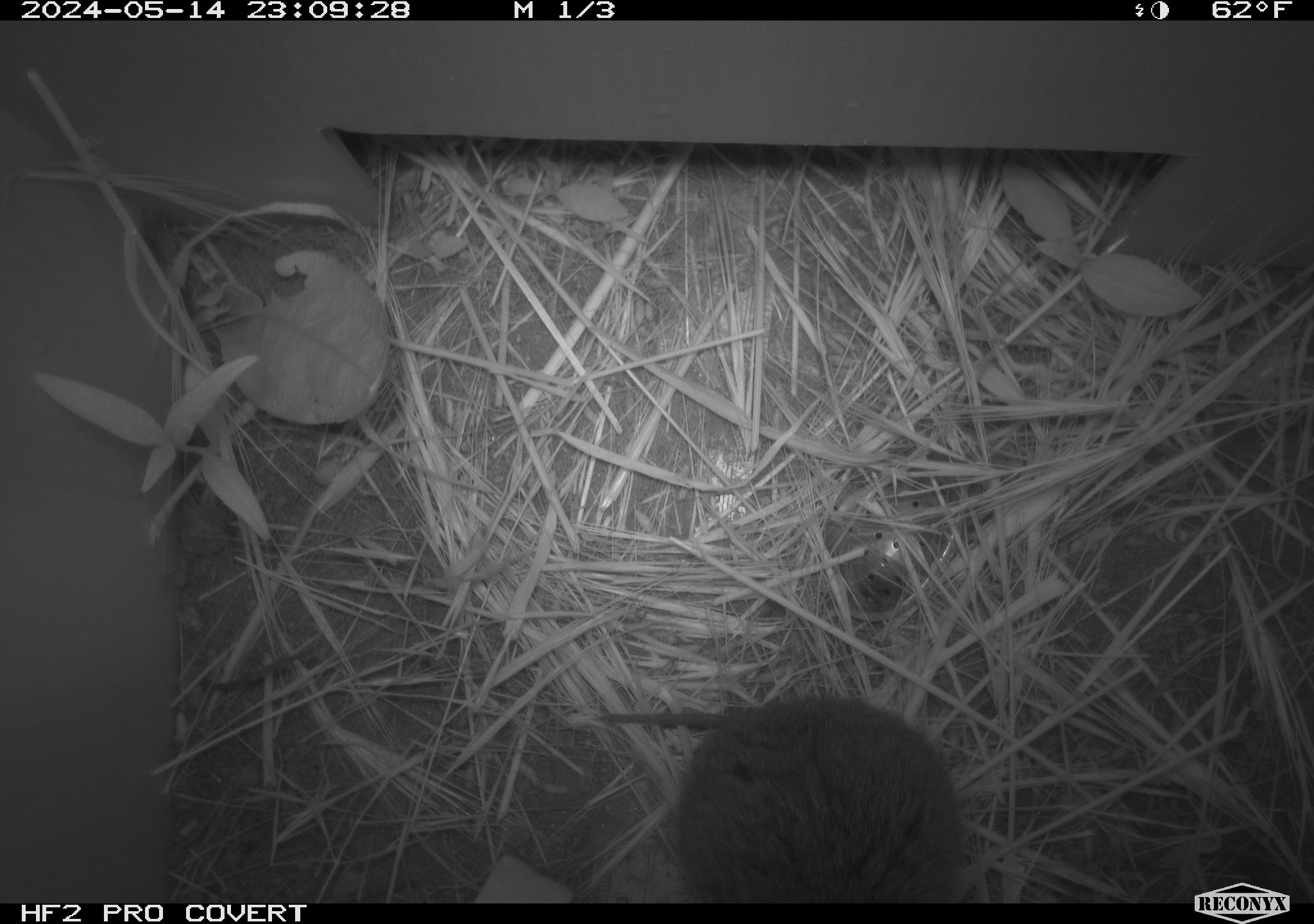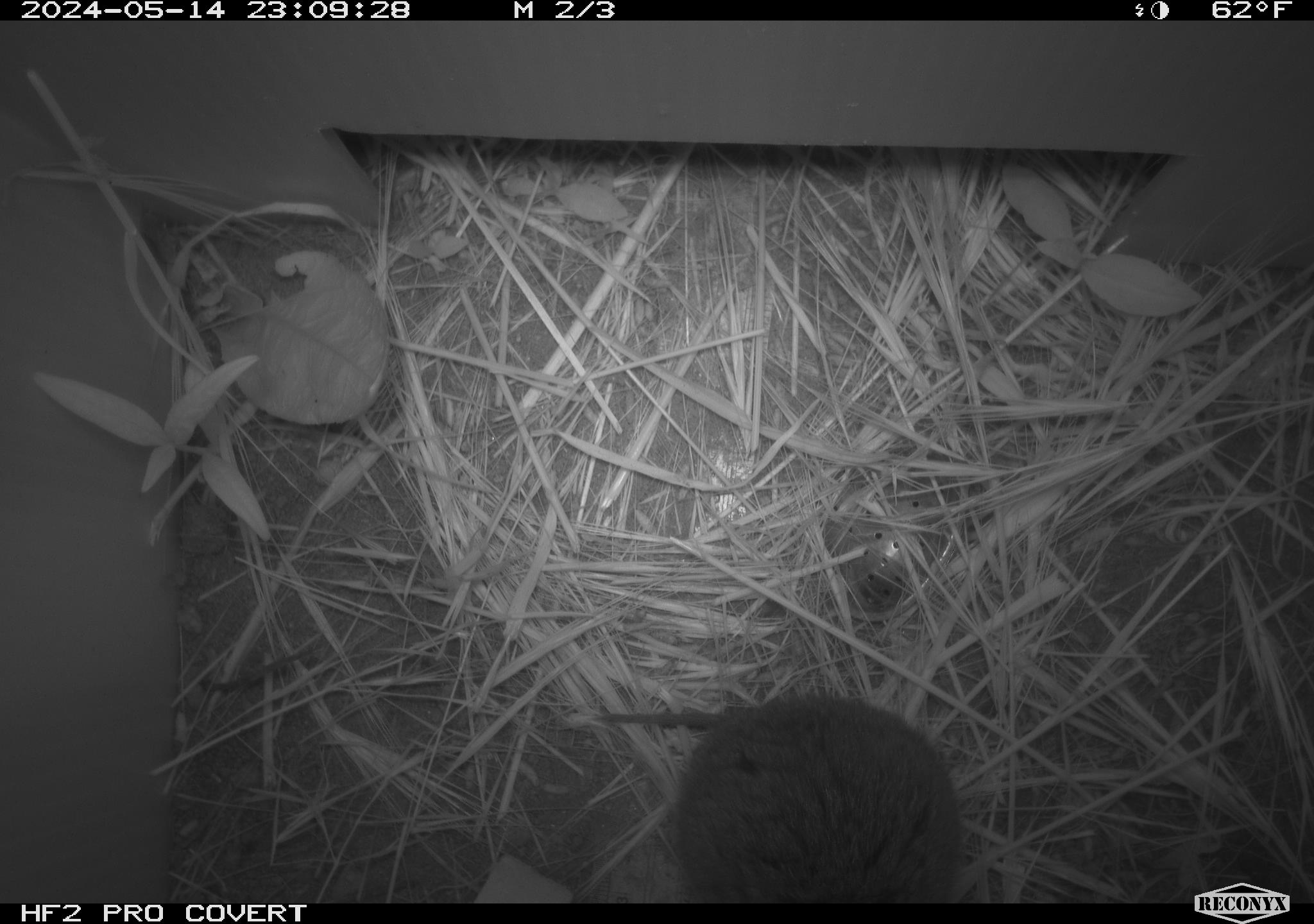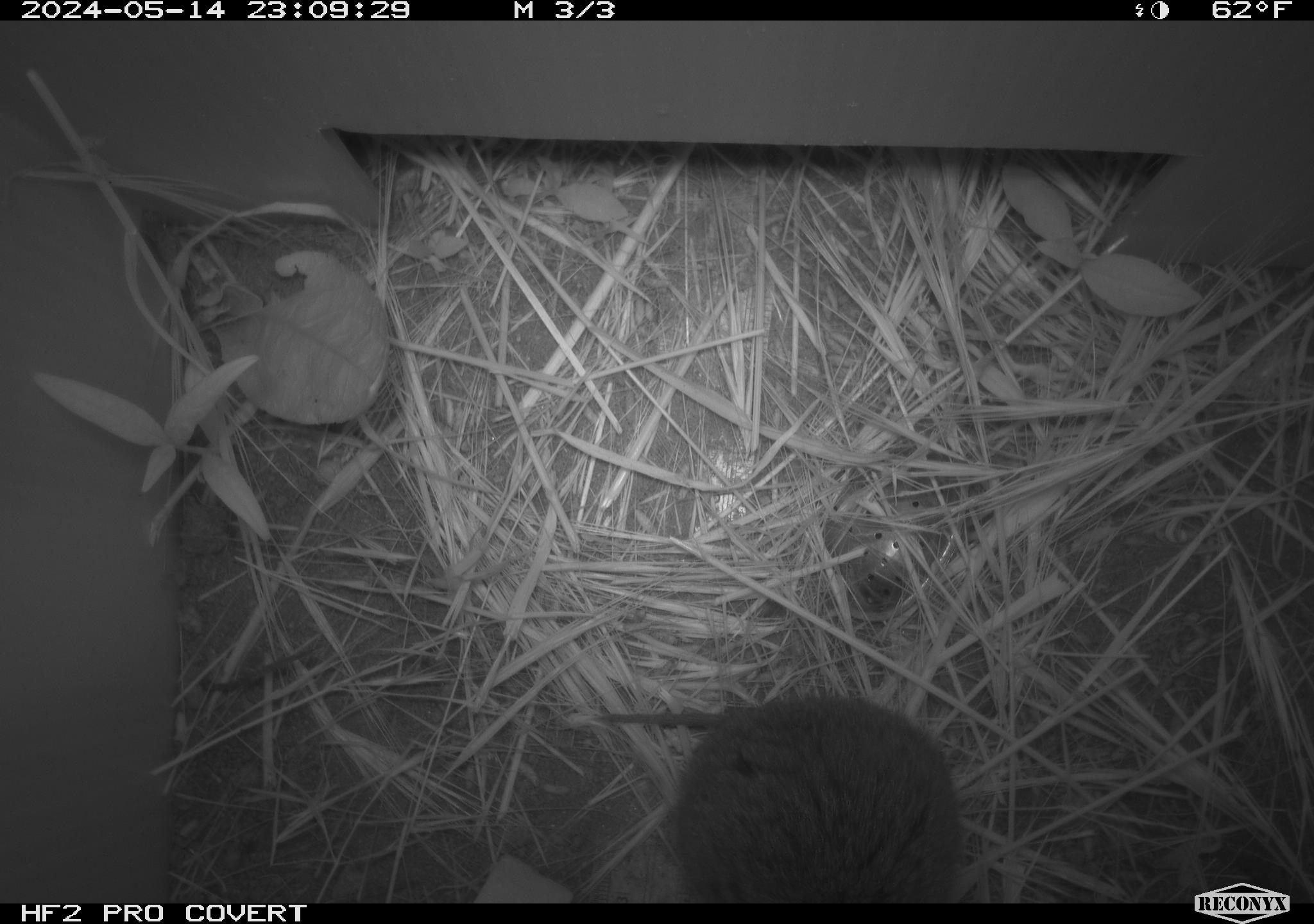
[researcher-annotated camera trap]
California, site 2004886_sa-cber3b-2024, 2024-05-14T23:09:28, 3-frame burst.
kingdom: Animalia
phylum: Chordata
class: Mammalia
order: Rodentia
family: Cricetidae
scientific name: Arvicolinae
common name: voles, lemmings, and muskrats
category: arvicolinae subfamily